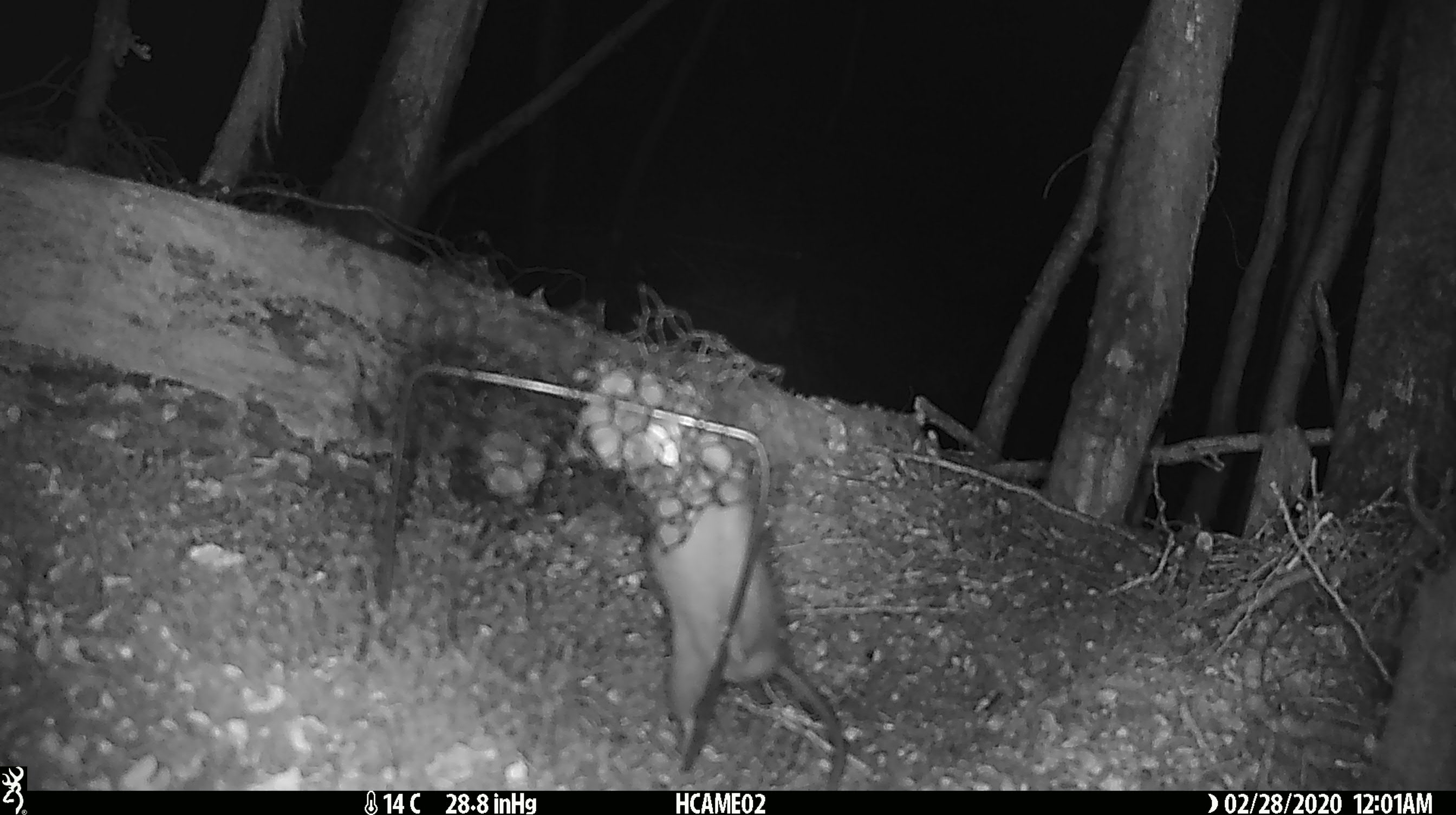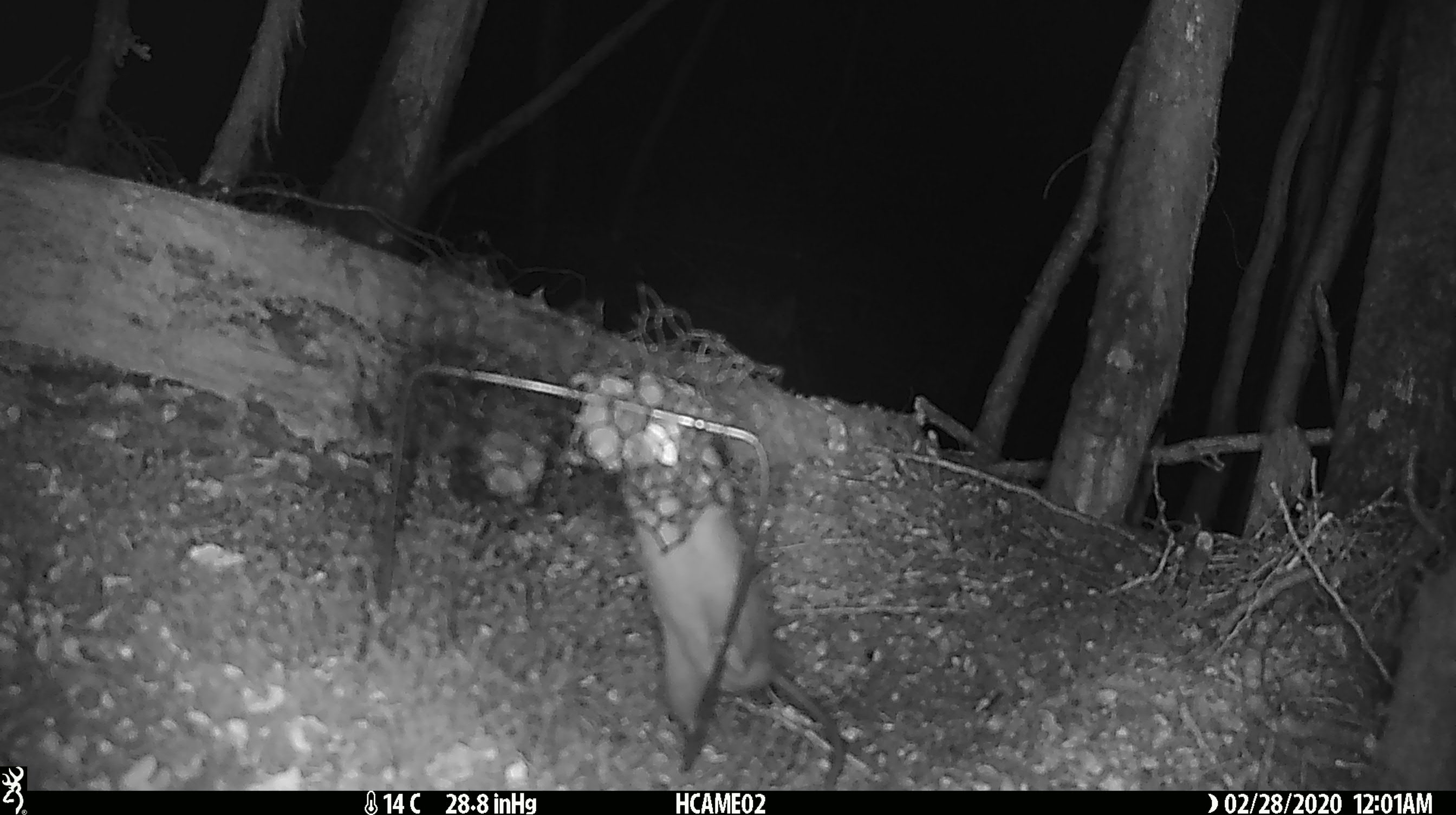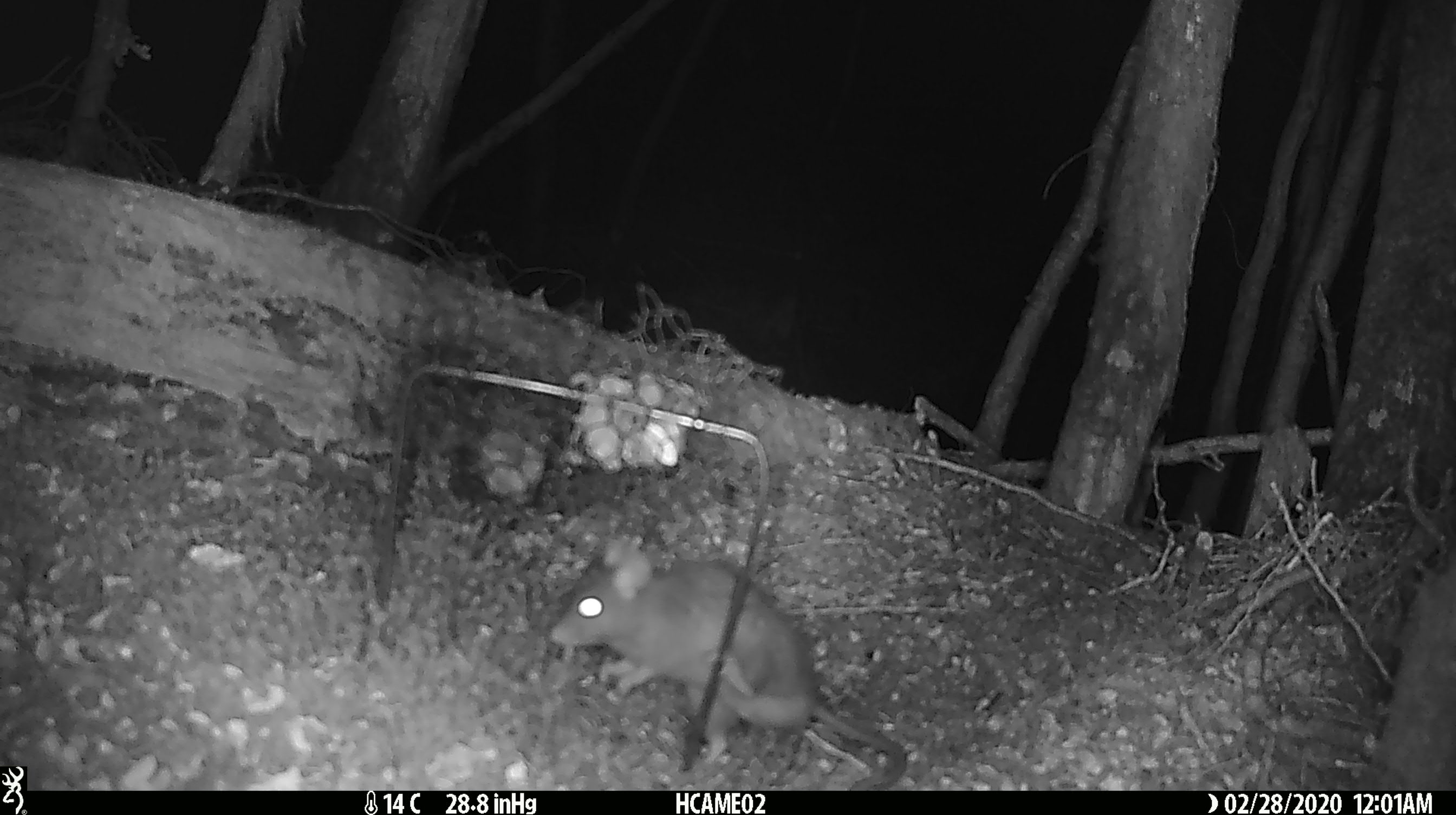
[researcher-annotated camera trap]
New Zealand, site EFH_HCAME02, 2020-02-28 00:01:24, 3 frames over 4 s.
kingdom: Animalia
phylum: Chordata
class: Mammalia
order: Rodentia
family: Muridae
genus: Rattus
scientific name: Rattus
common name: rat